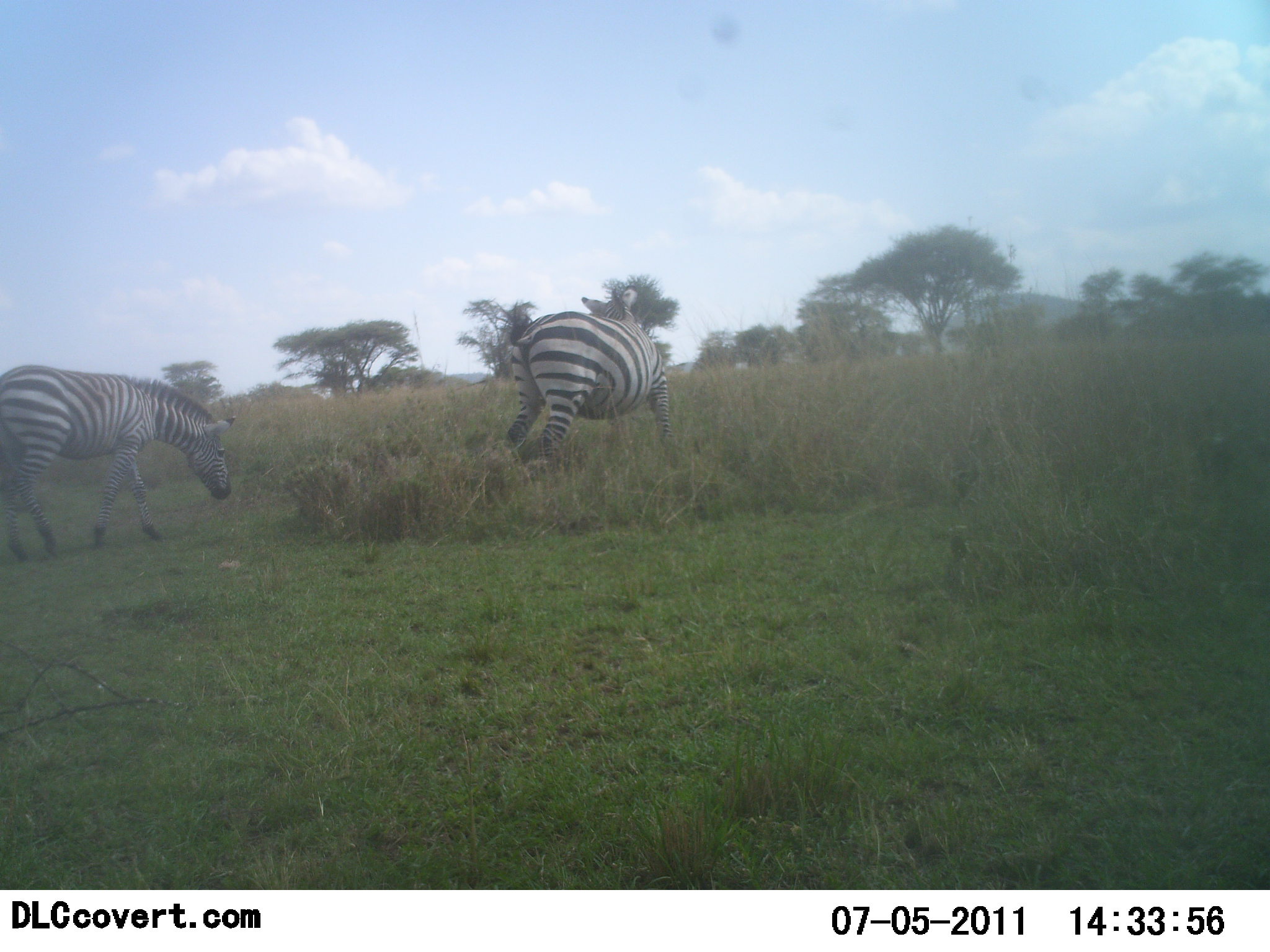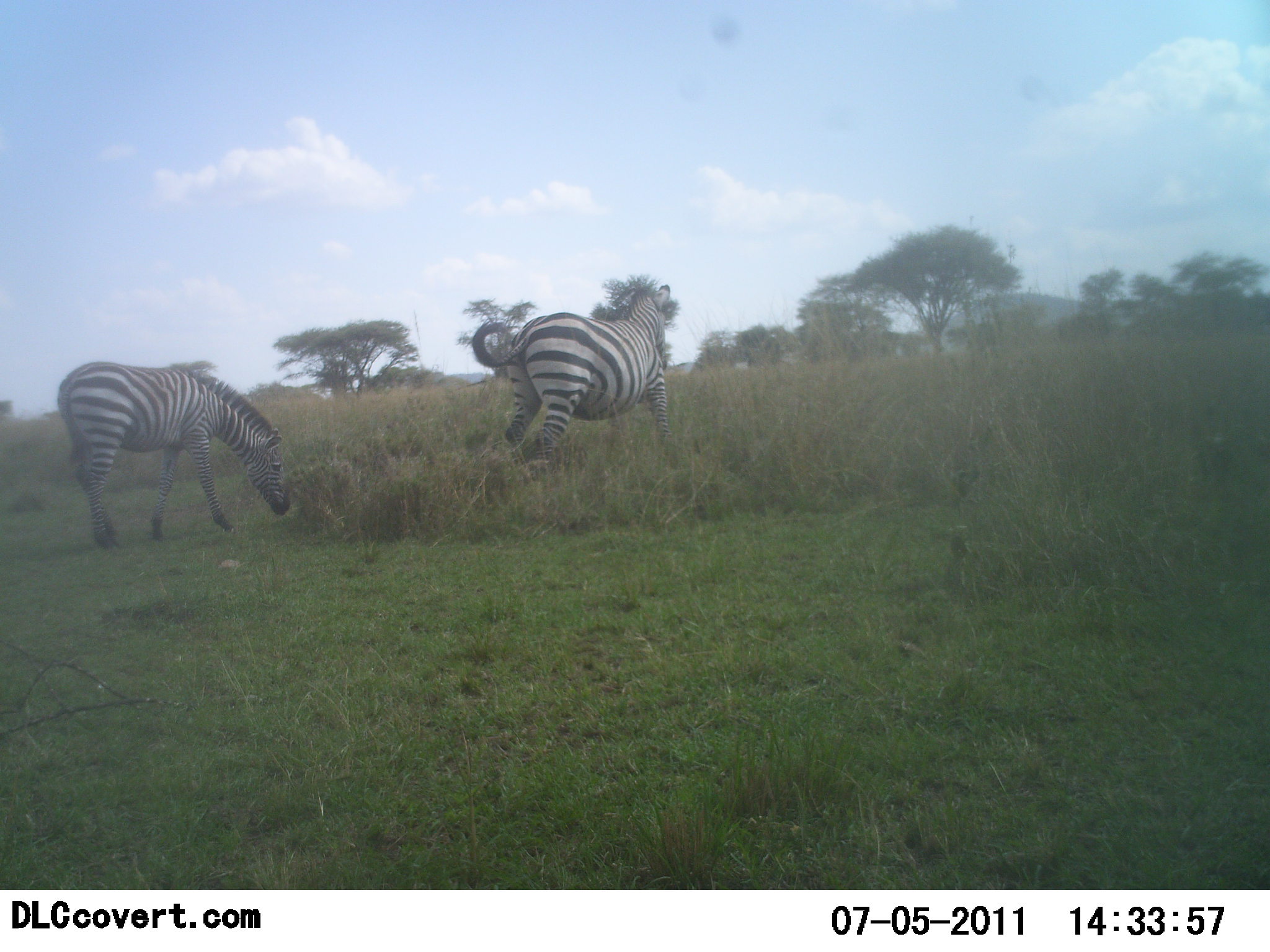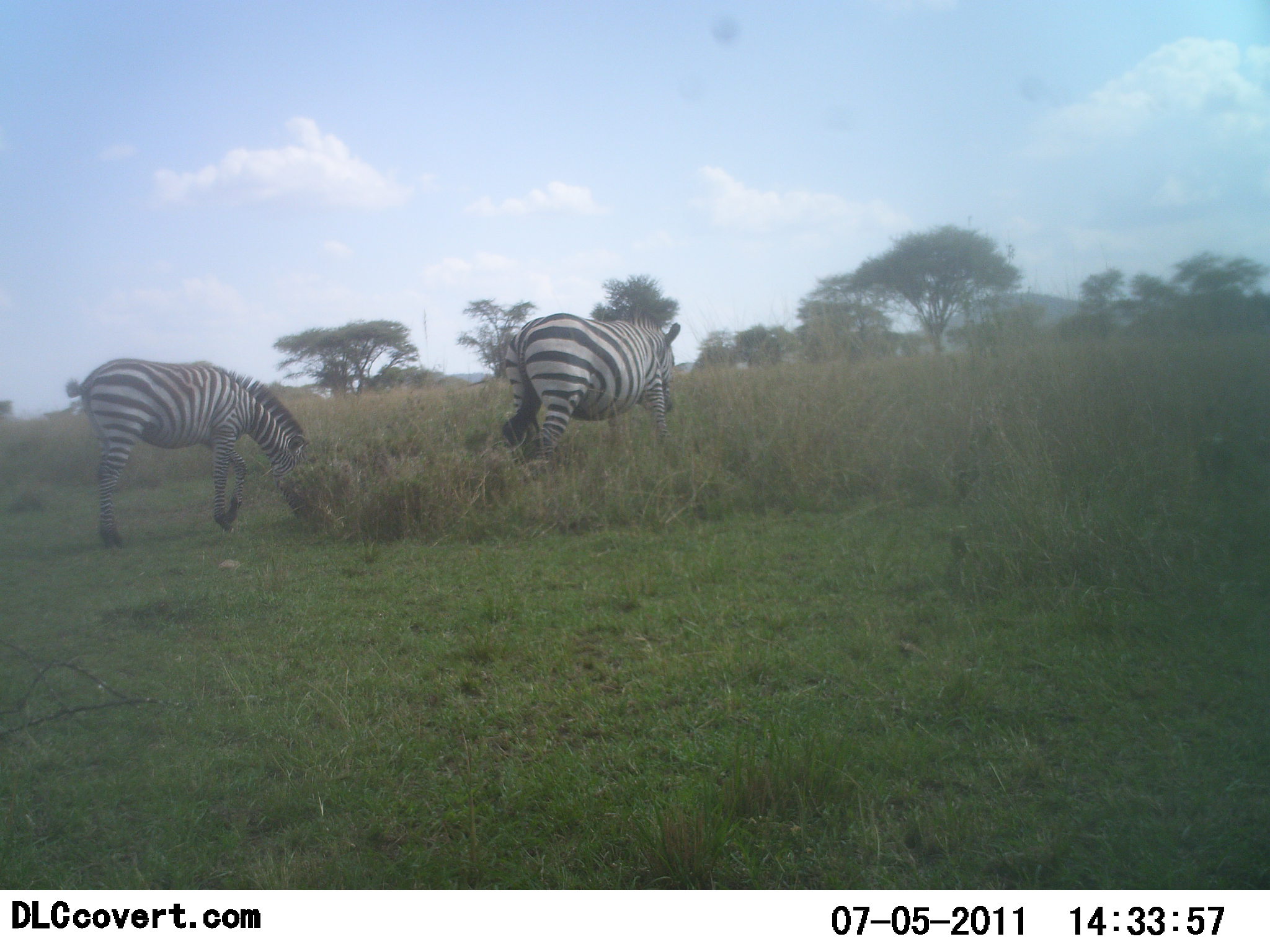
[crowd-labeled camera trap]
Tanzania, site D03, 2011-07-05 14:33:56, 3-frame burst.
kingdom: Animalia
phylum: Chordata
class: Mammalia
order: Perissodactyla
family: Equidae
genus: Equus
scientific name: Equus quagga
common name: plains zebra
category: zebra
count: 2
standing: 14%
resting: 0%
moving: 79%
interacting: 14%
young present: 14%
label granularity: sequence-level